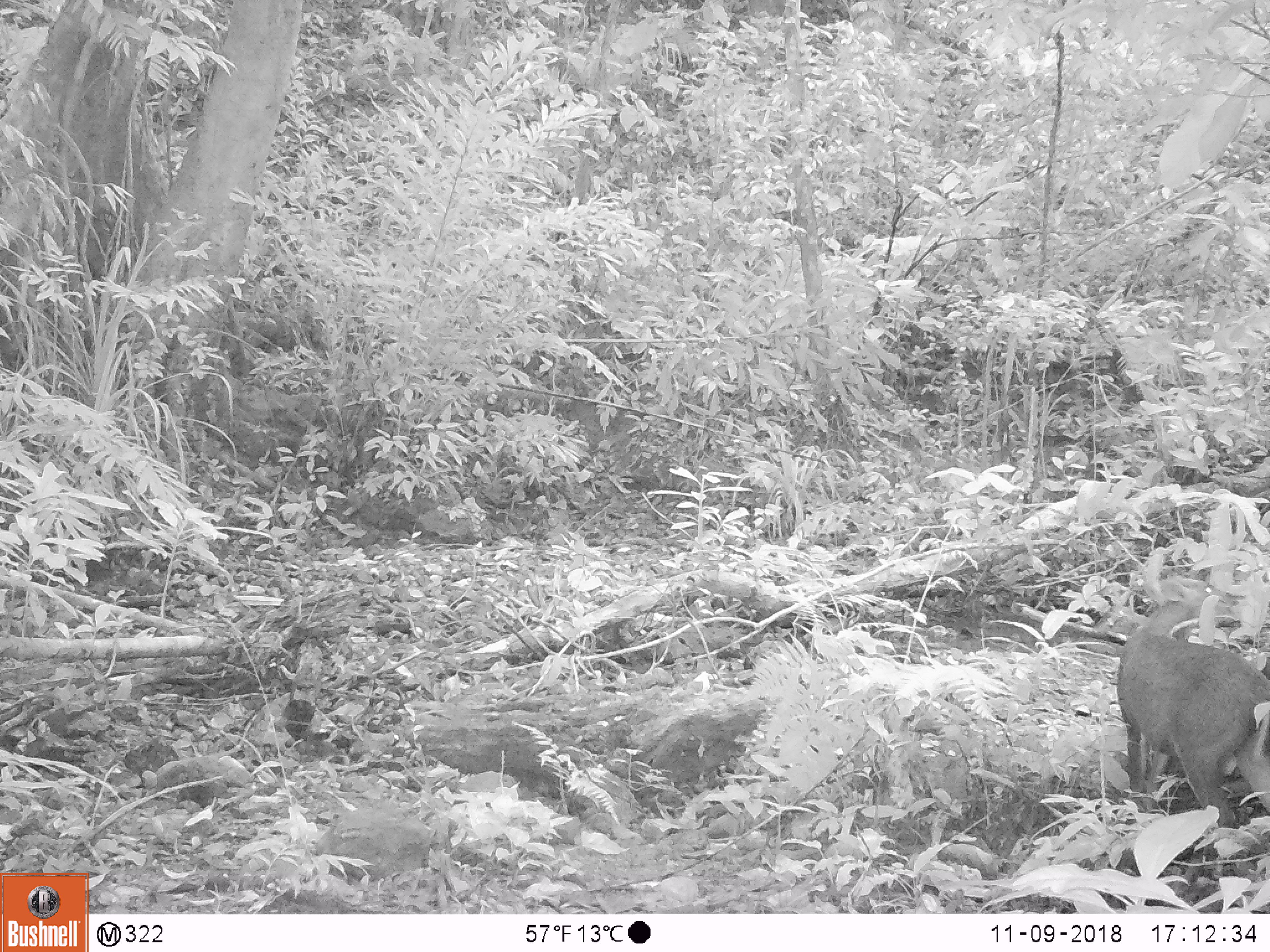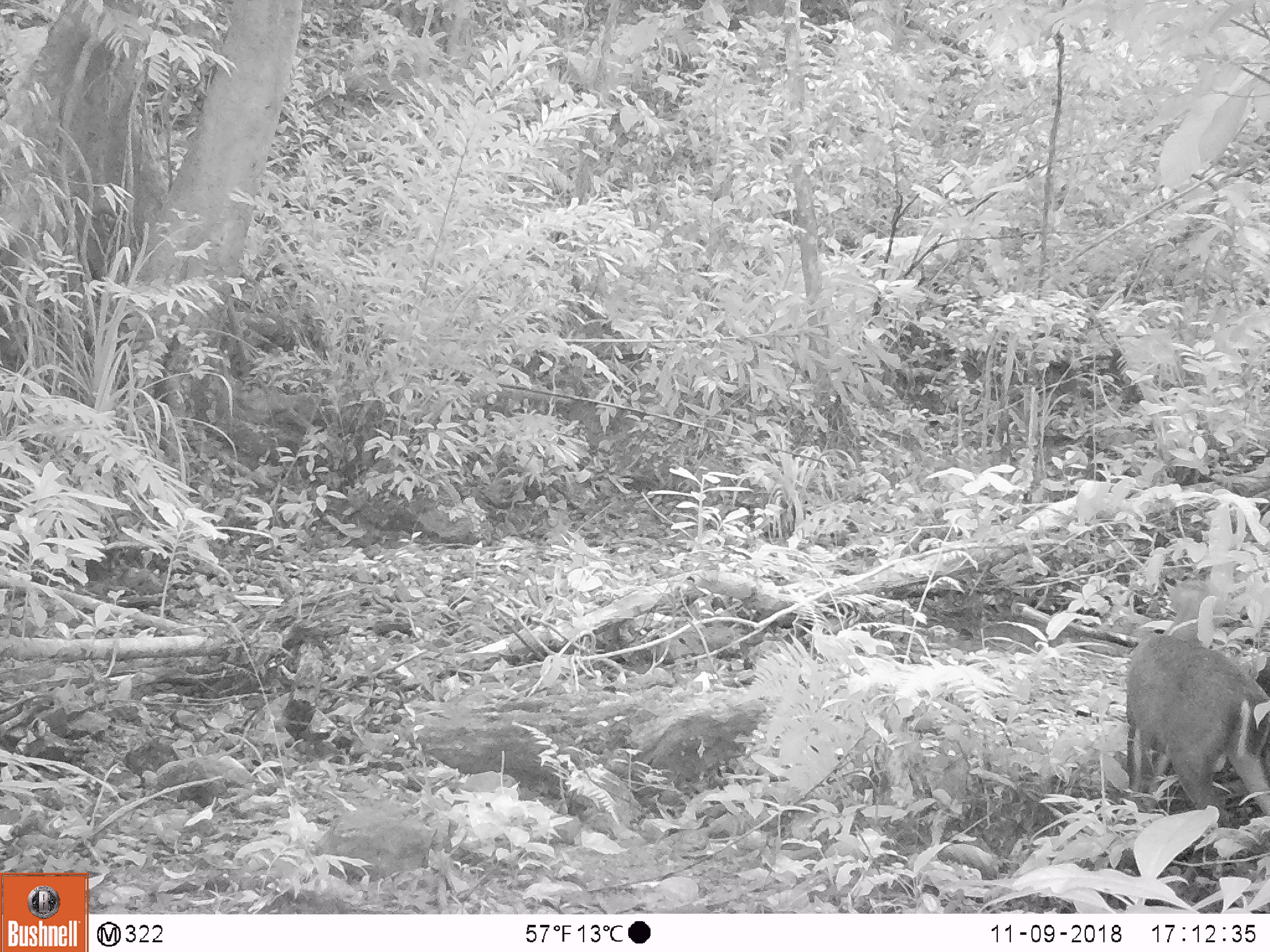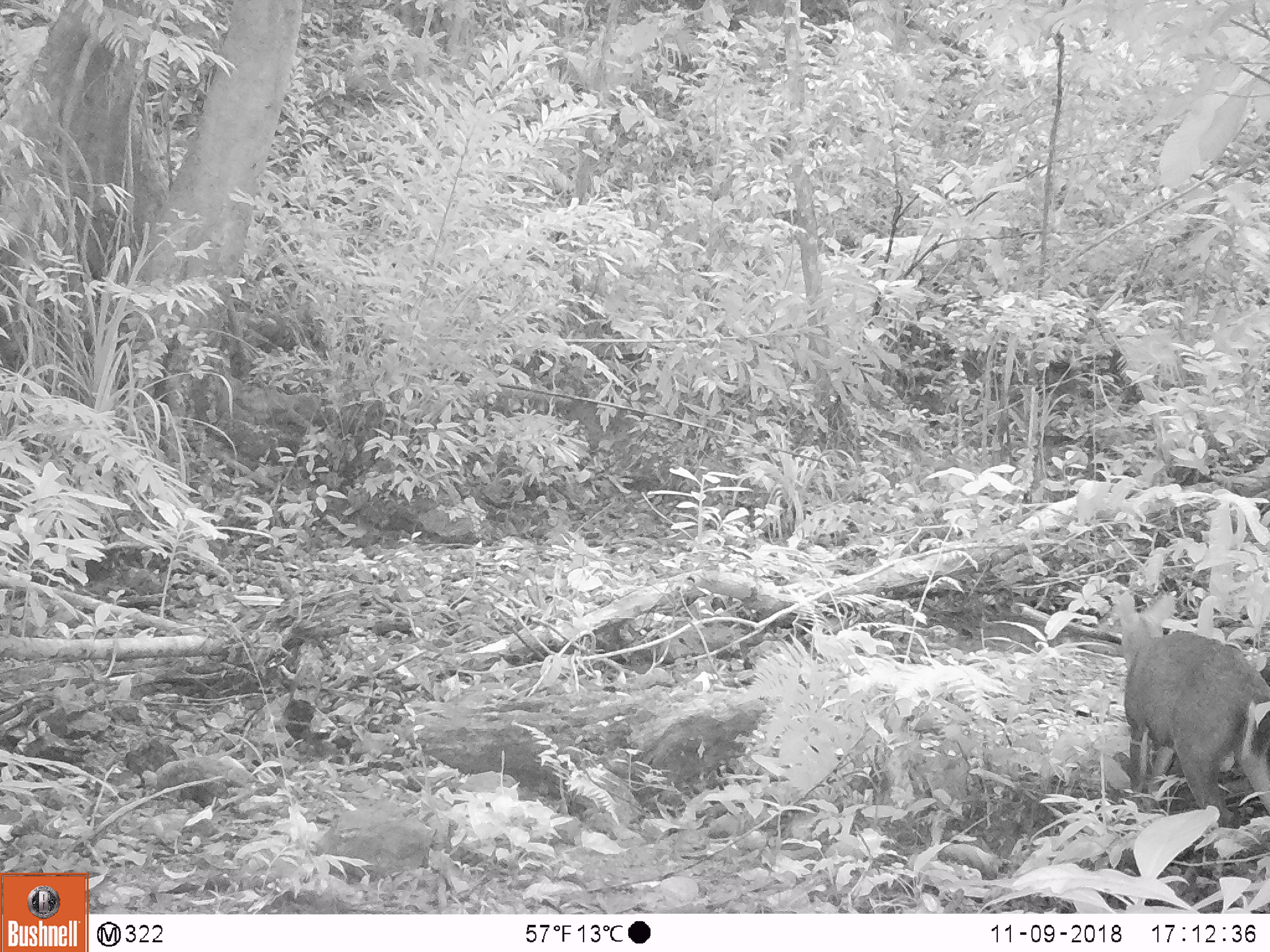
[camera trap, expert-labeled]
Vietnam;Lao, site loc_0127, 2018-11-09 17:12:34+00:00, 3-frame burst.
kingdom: Animalia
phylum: Chordata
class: Mammalia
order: Artiodactyla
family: Cervidae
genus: Muntiacus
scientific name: Muntiacus rooseveltorum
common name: roosevelt's muntjac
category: roosevelts muntjac group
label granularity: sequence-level